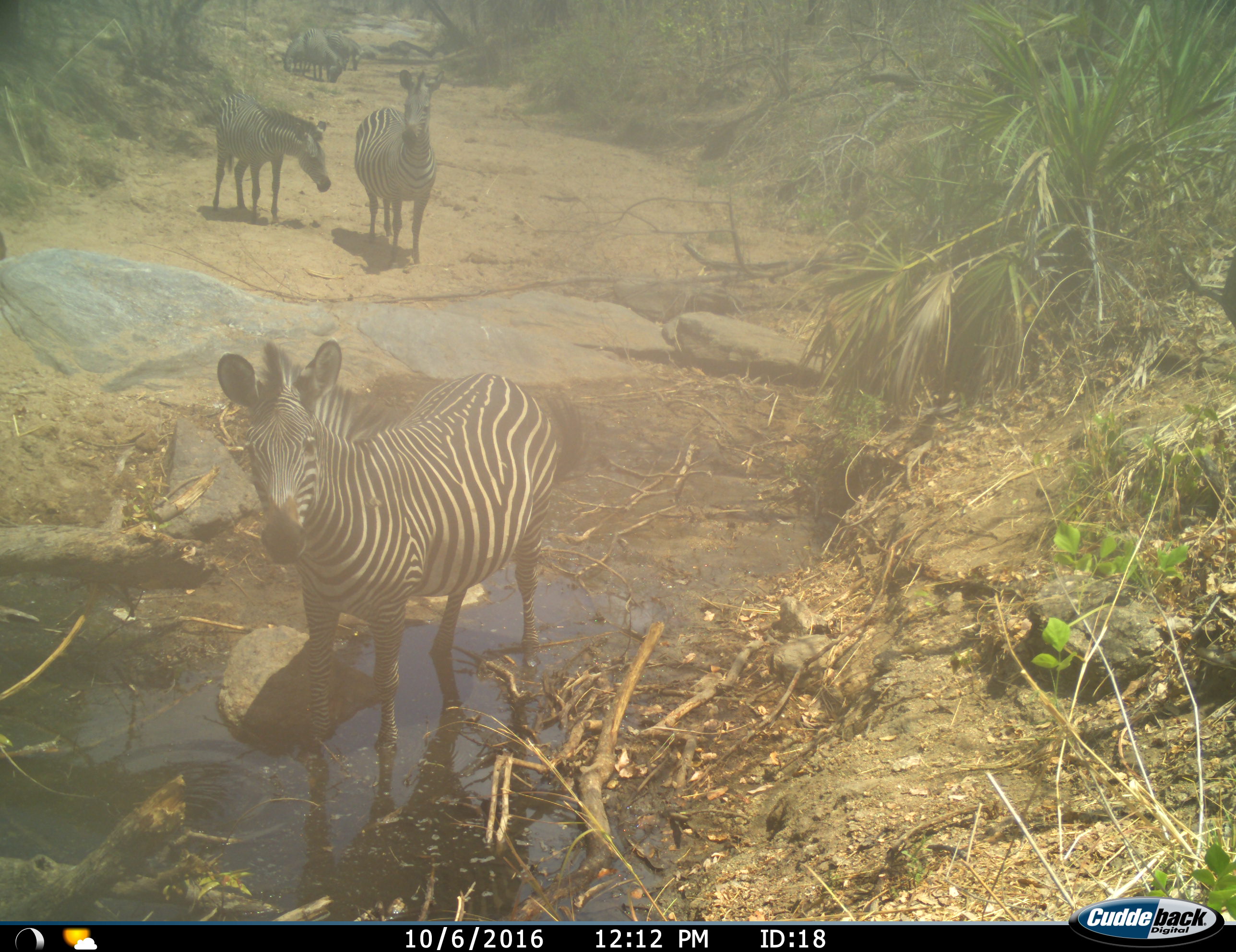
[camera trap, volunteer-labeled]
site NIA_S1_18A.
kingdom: Animalia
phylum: Chordata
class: Mammalia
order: Perissodactyla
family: Equidae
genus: Equus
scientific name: Equus quagga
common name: plains zebra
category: zebraplains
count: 5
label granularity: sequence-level